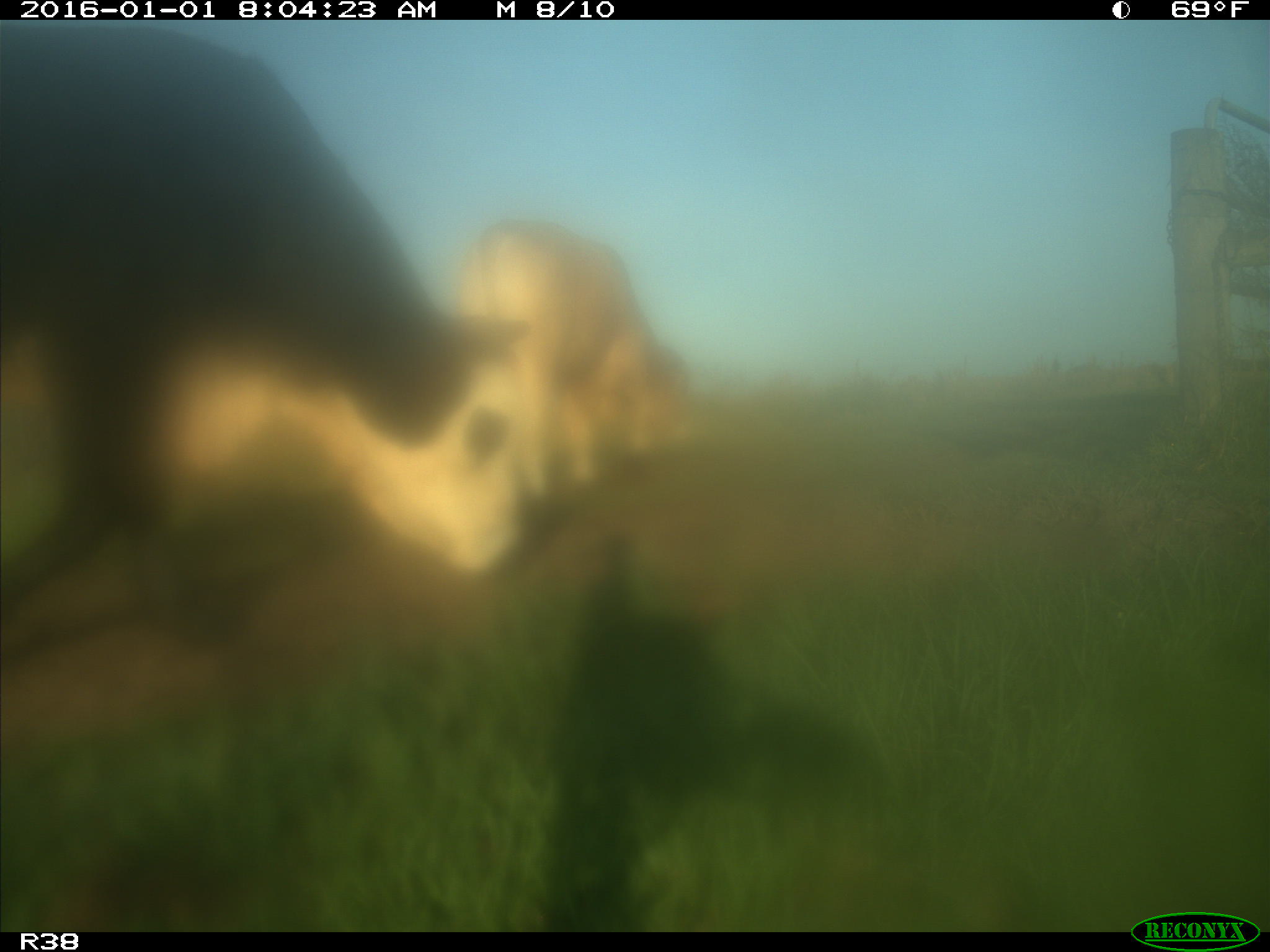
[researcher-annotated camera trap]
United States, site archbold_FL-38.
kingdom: Animalia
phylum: Chordata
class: Mammalia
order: Artiodactyla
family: Bovidae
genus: Bos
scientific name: Bos taurus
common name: domestic cow